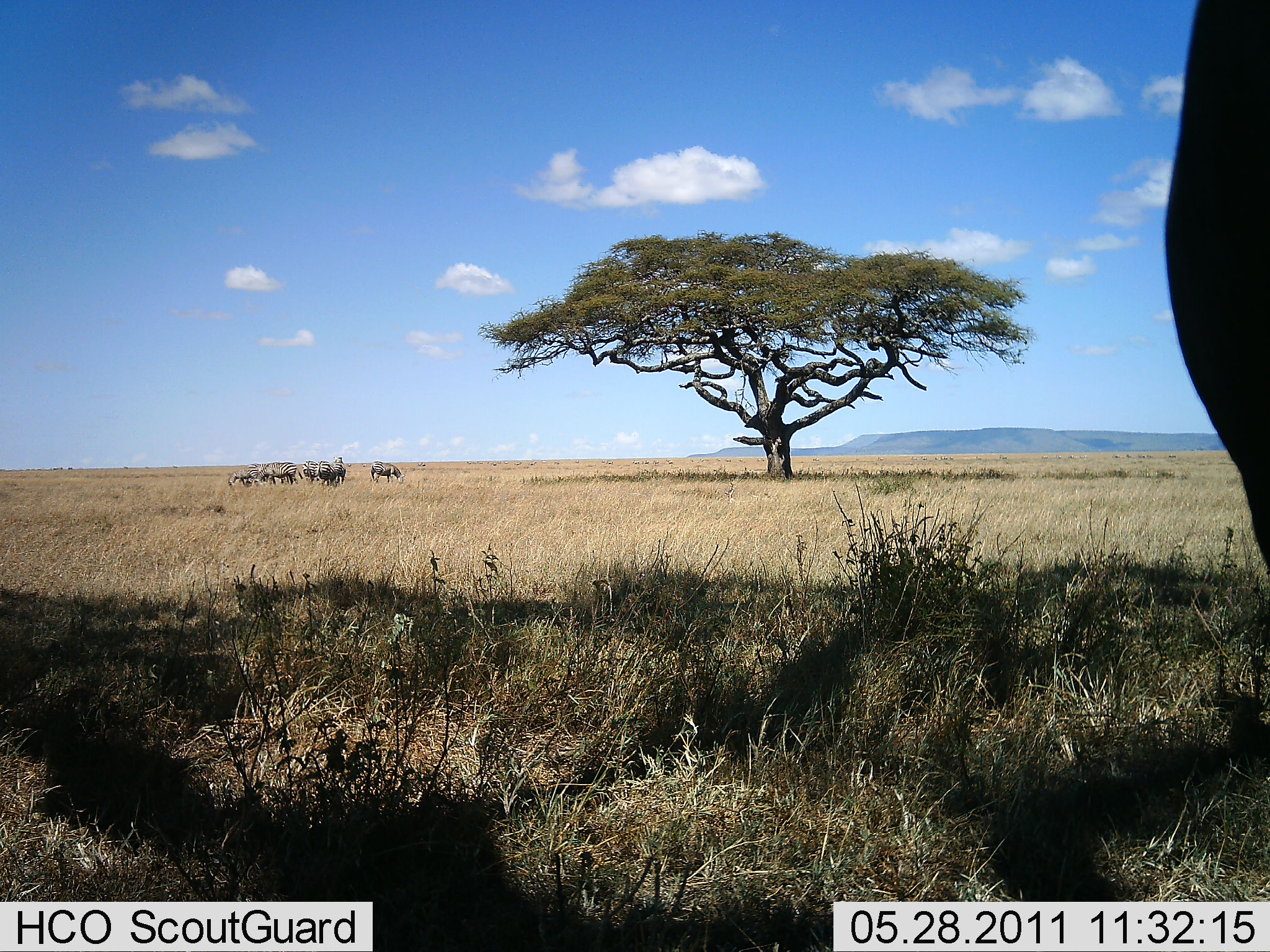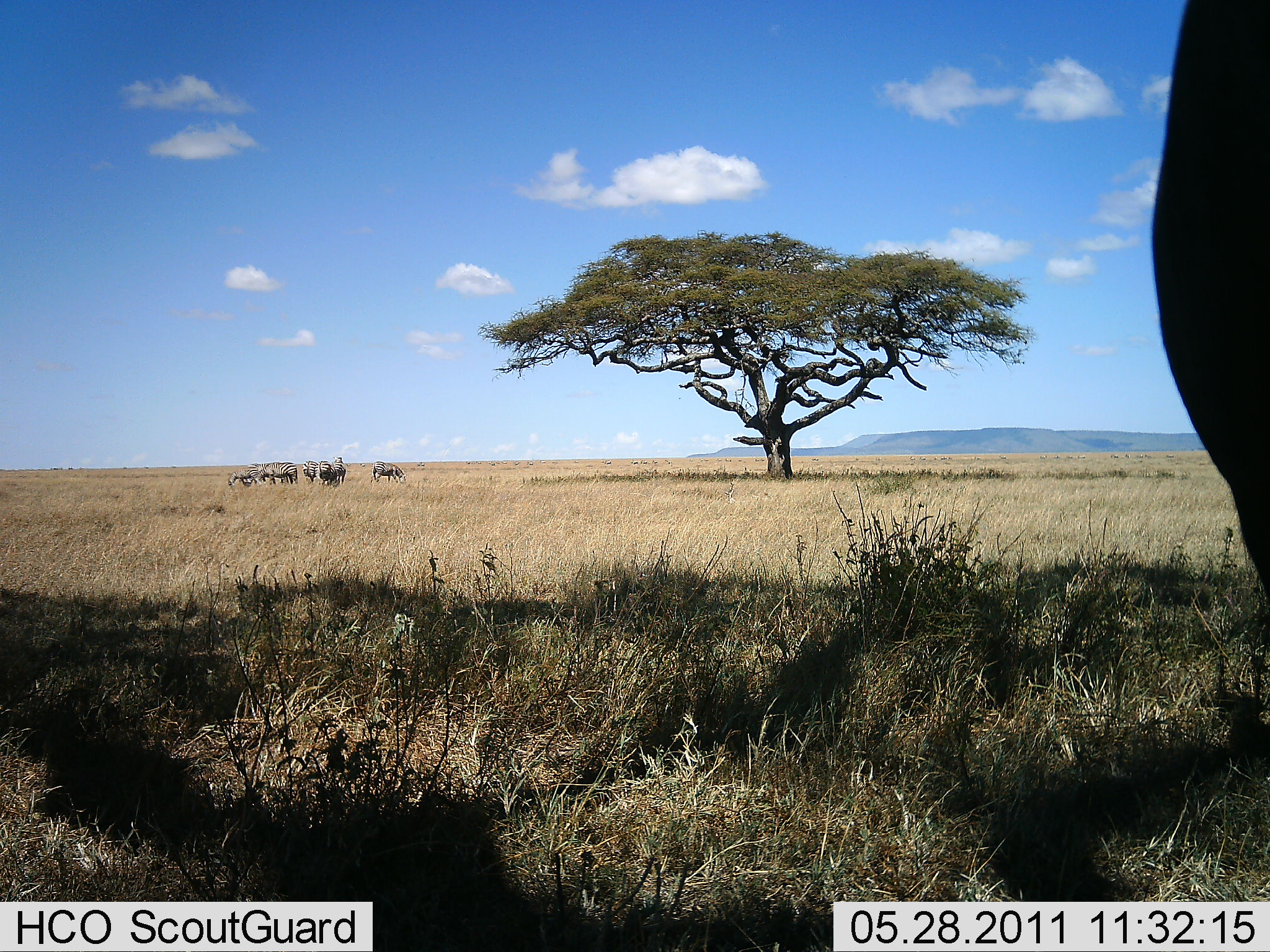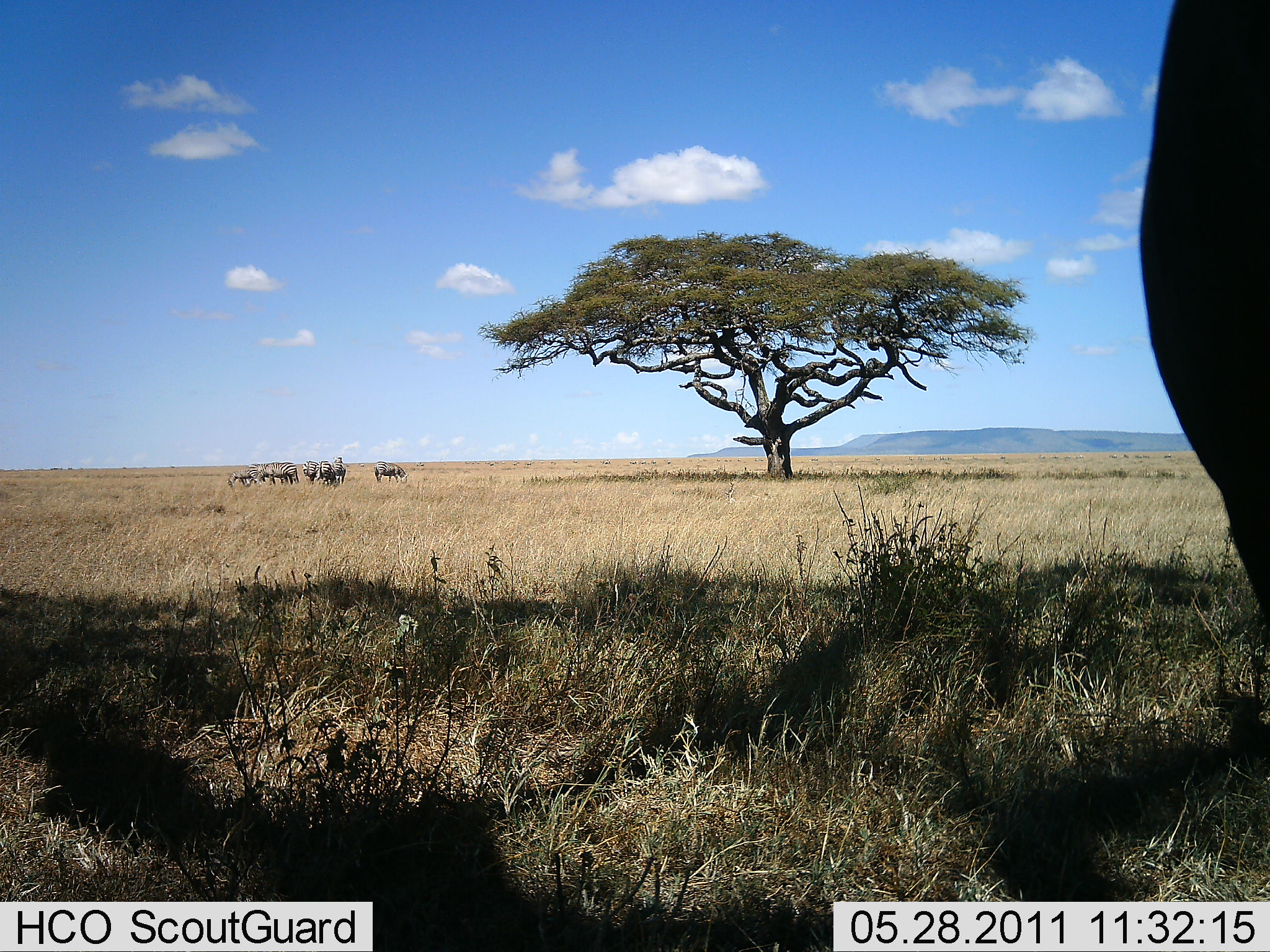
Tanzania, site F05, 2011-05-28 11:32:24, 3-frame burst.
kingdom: Animalia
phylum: Chordata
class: Mammalia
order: Artiodactyla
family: Bovidae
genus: Connochaetes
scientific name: Connochaetes taurinus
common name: blue wildebeest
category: wildebeest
Wildebeest (blue wildebeest) (Connochaetes taurinus), count 8. Behavior (volunteer vote fractions): standing 33%, resting 0%, moving 0%, interacting 11%. Young present (vote fraction): 0%. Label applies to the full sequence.